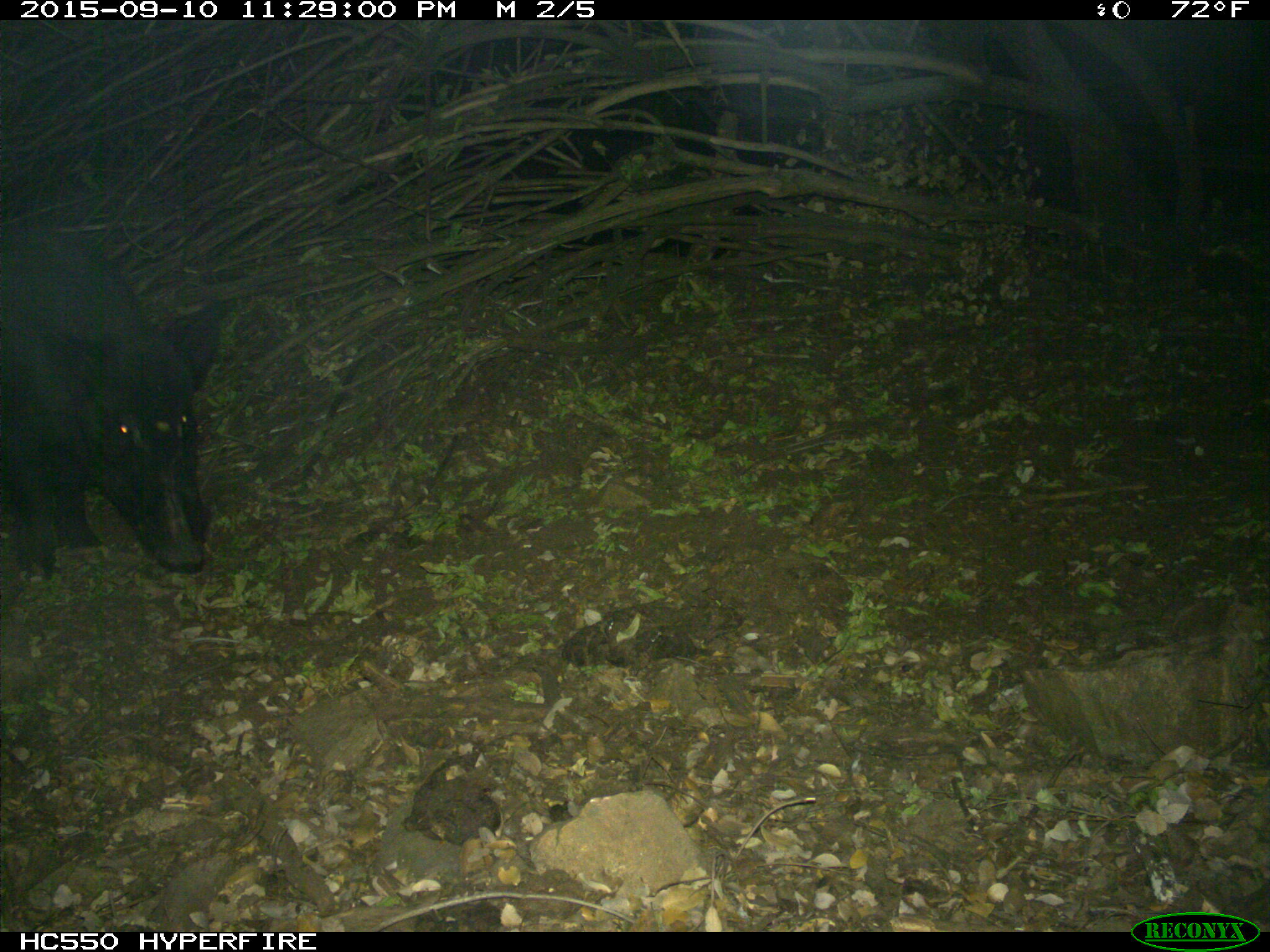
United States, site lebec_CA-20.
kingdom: Animalia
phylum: Chordata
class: Mammalia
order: Artiodactyla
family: Suidae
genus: Sus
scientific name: Sus scrofa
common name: wild boar